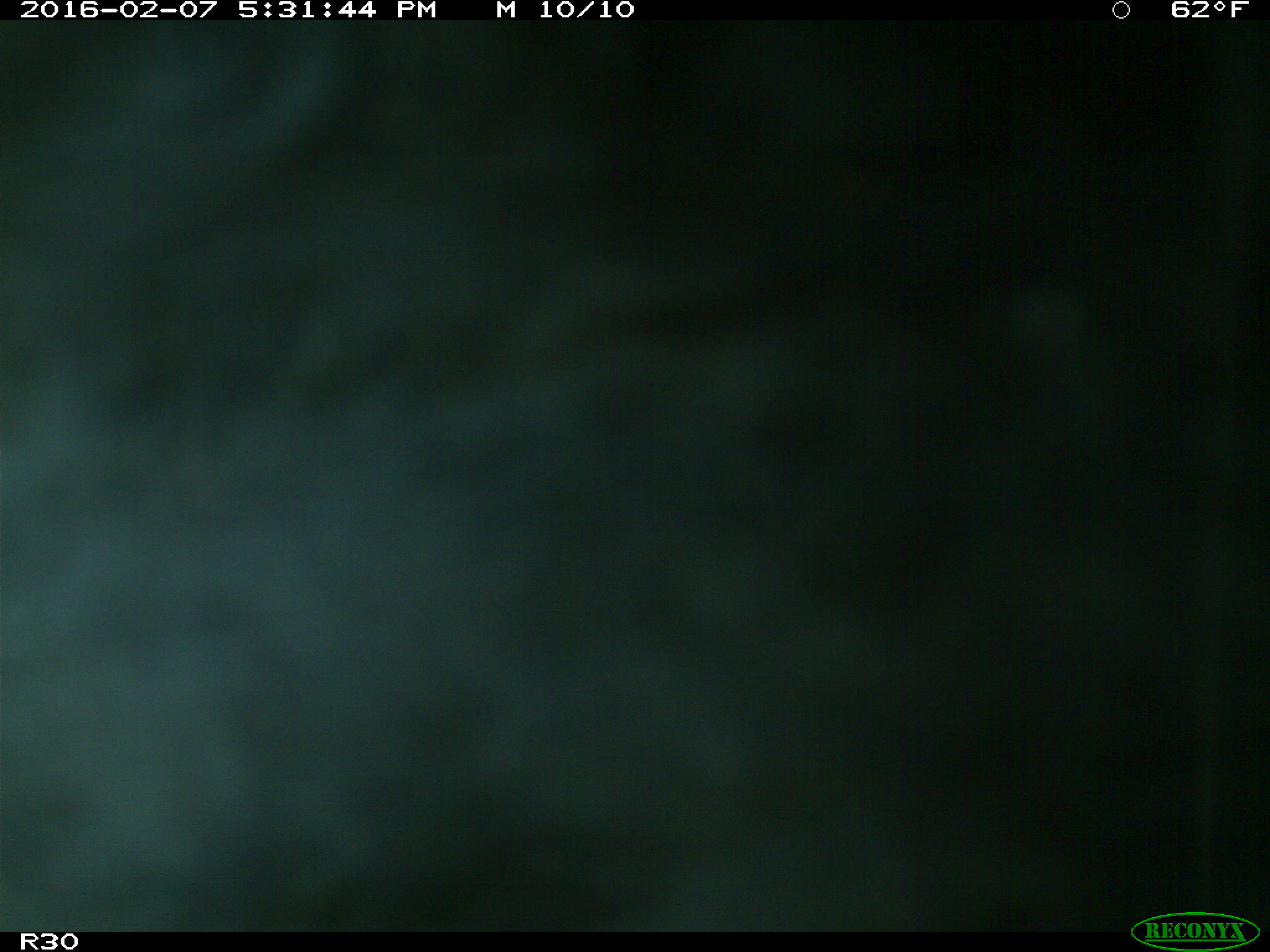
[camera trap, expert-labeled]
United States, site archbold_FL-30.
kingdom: Animalia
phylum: Chordata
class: Mammalia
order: Artiodactyla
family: Bovidae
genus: Bos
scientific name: Bos taurus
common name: domestic cow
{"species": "Bos taurus (domestic cow)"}